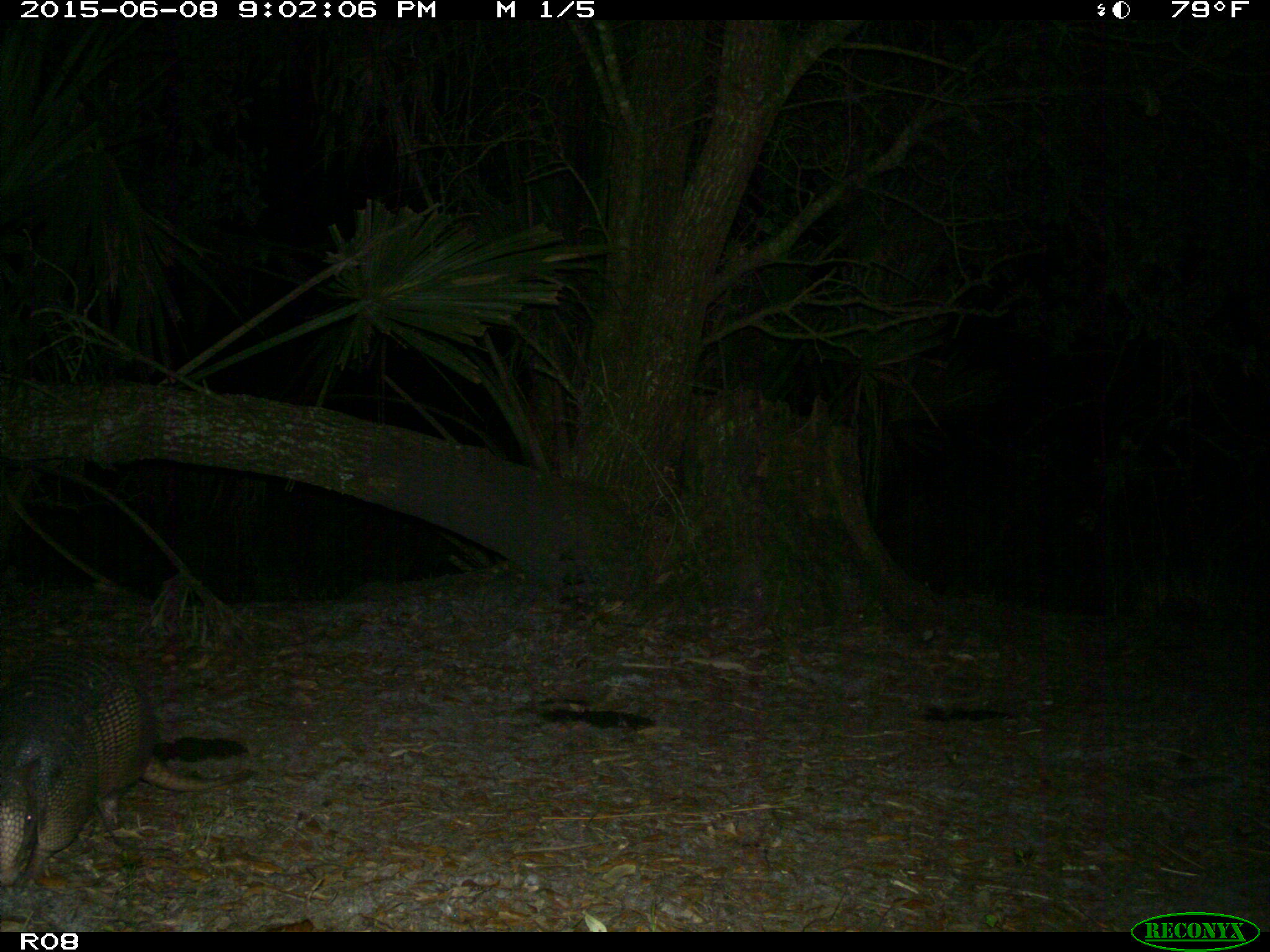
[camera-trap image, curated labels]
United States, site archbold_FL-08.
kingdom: Animalia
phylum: Chordata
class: Mammalia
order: Cingulata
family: Dasypodidae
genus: Dasypus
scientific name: Dasypus novemcinctus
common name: nine-banded armadillo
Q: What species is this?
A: Dasypus novemcinctus (nine-banded armadillo).